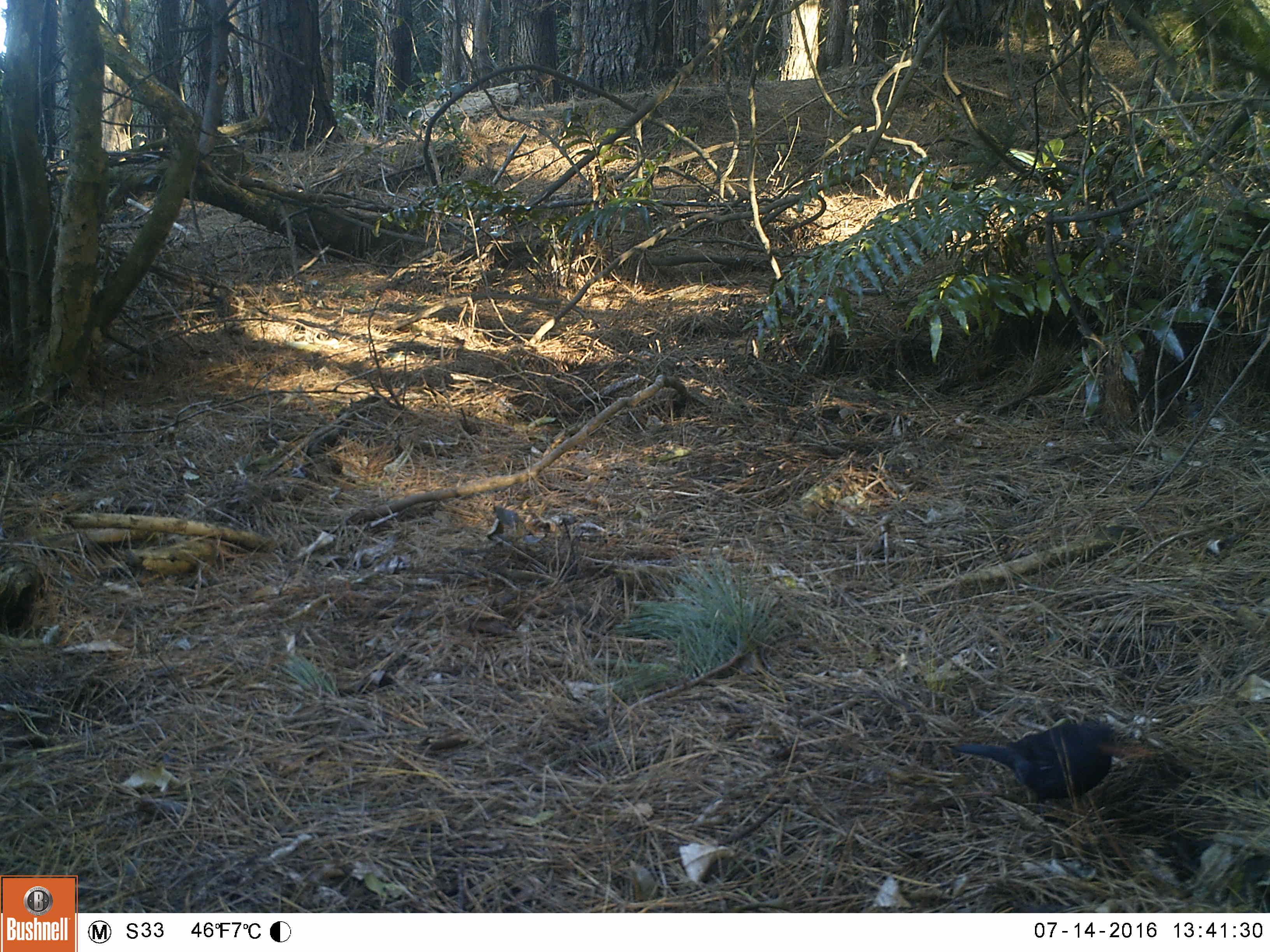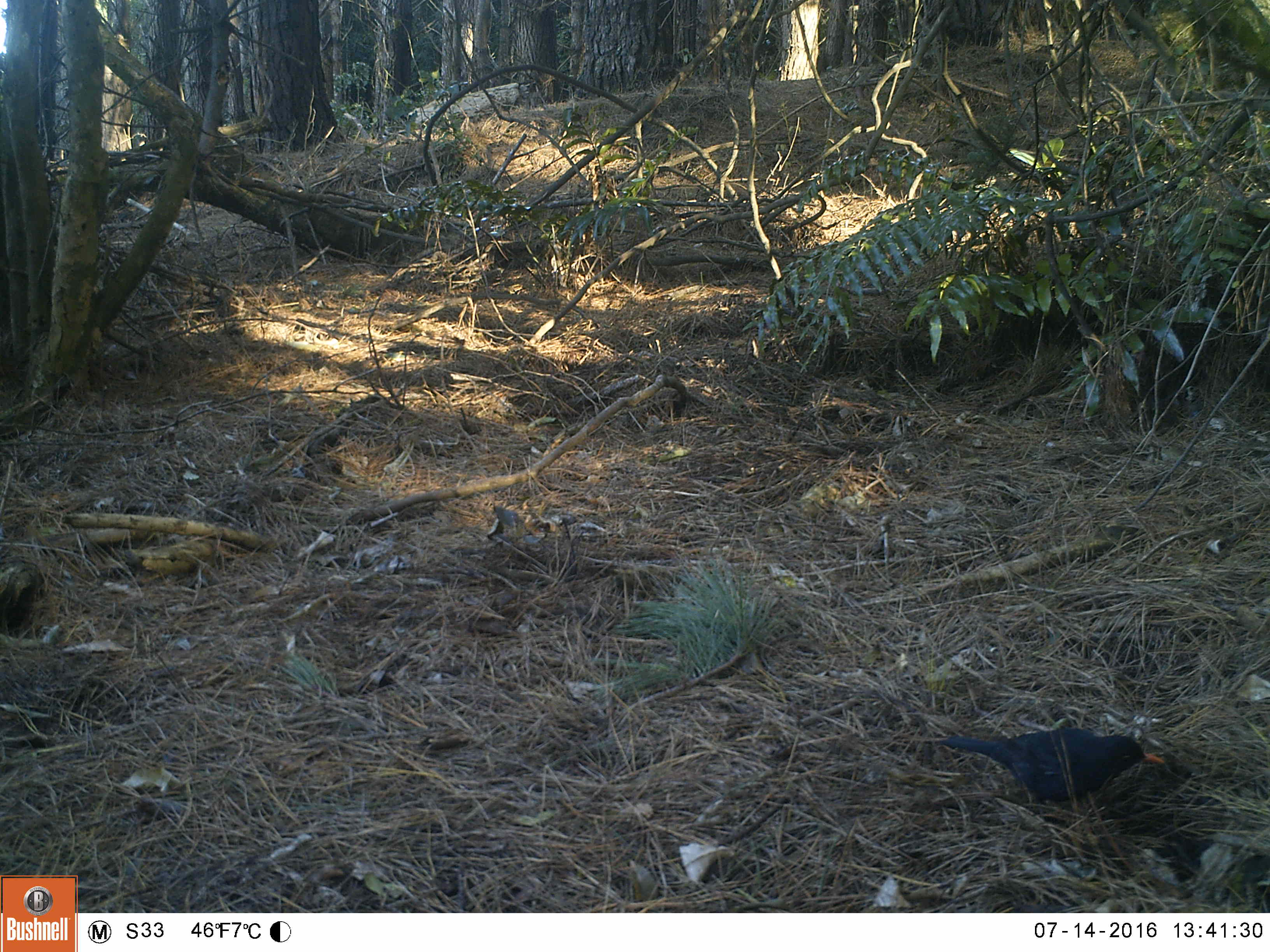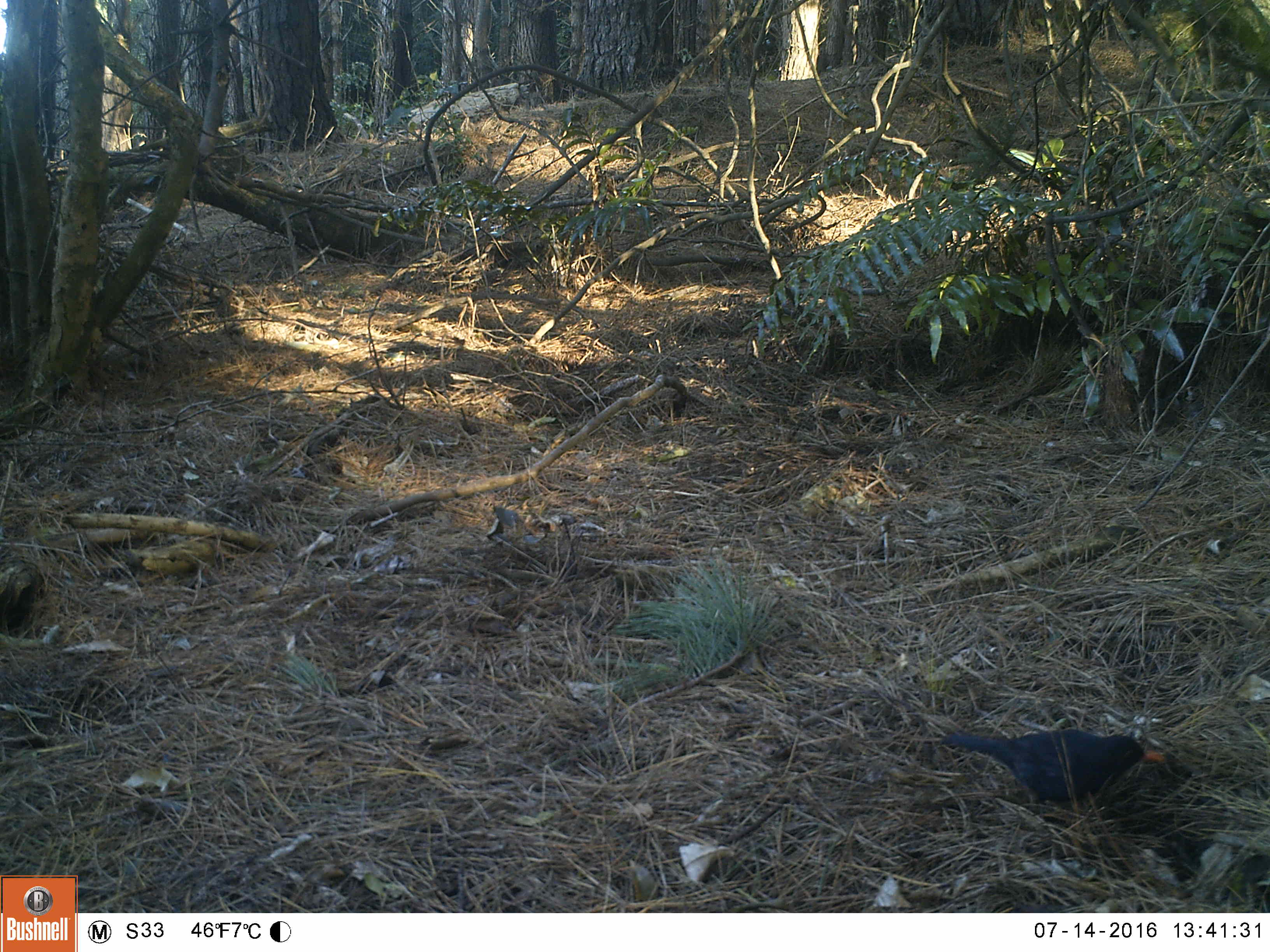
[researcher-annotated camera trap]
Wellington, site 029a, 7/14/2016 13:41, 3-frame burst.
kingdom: Animalia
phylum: Chordata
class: Aves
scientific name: Aves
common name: bird